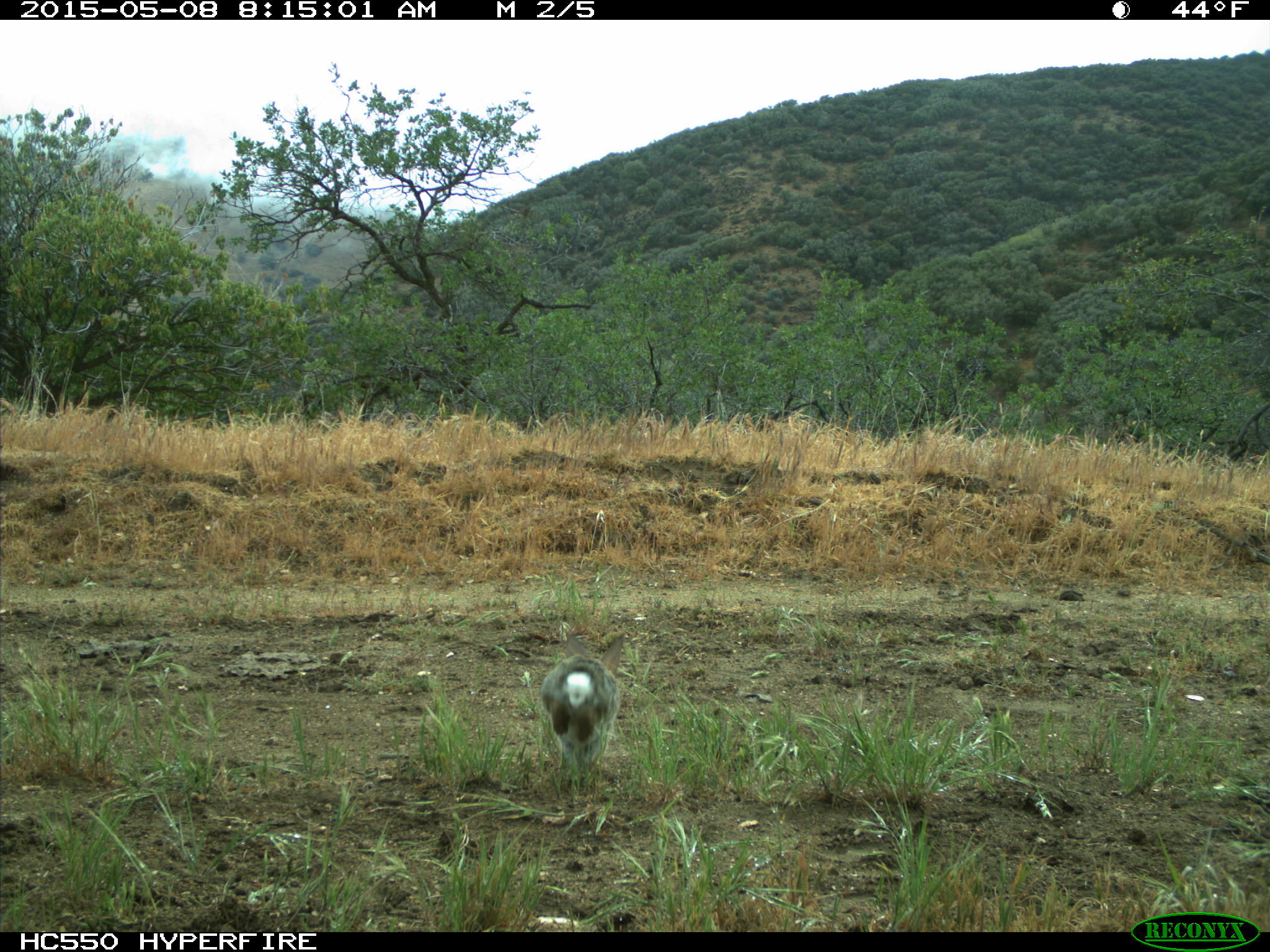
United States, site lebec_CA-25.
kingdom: Animalia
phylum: Chordata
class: Mammalia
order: Lagomorpha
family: Leporidae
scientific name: Leporidae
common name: rabbits and hares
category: unidentified rabbit